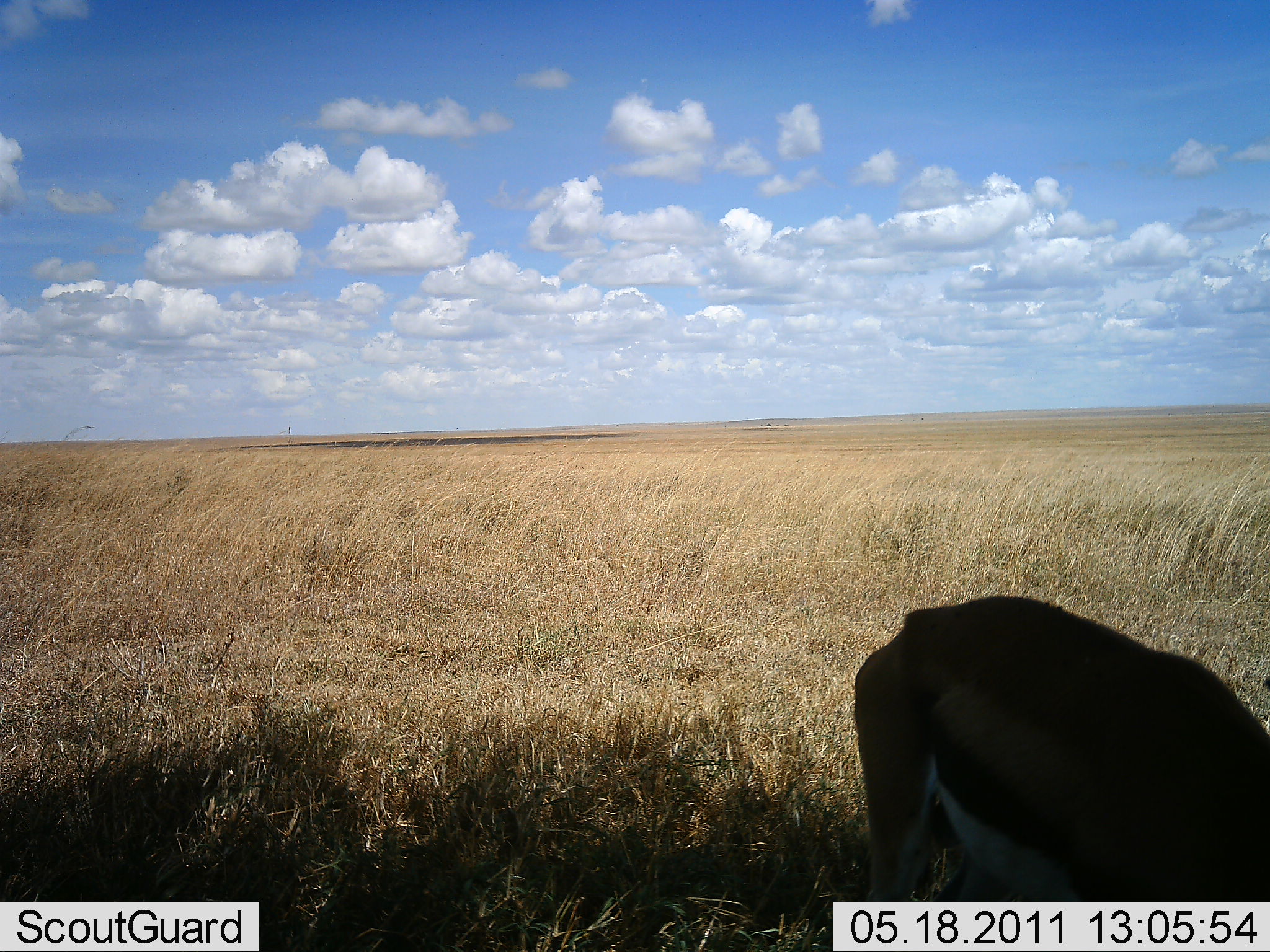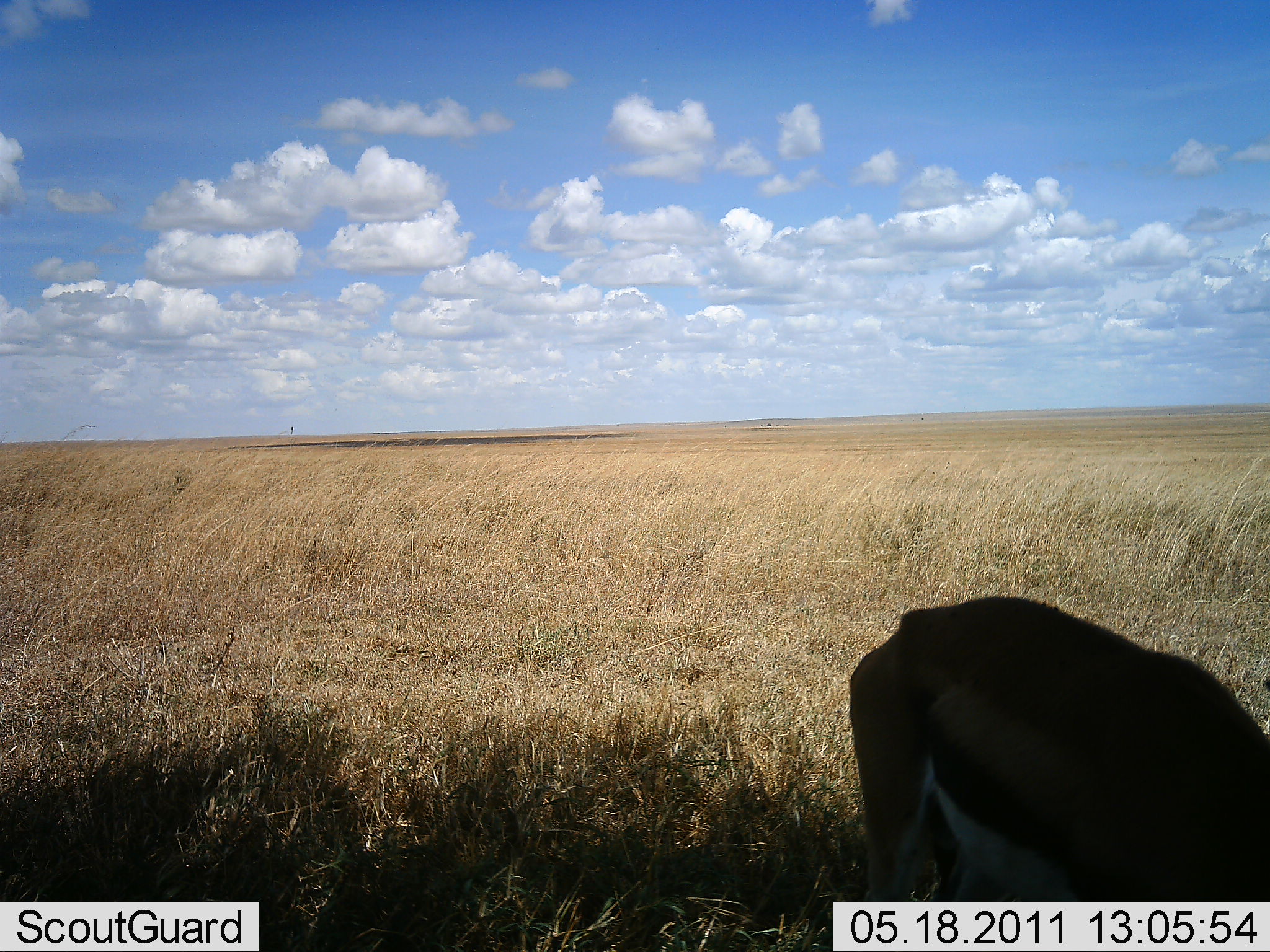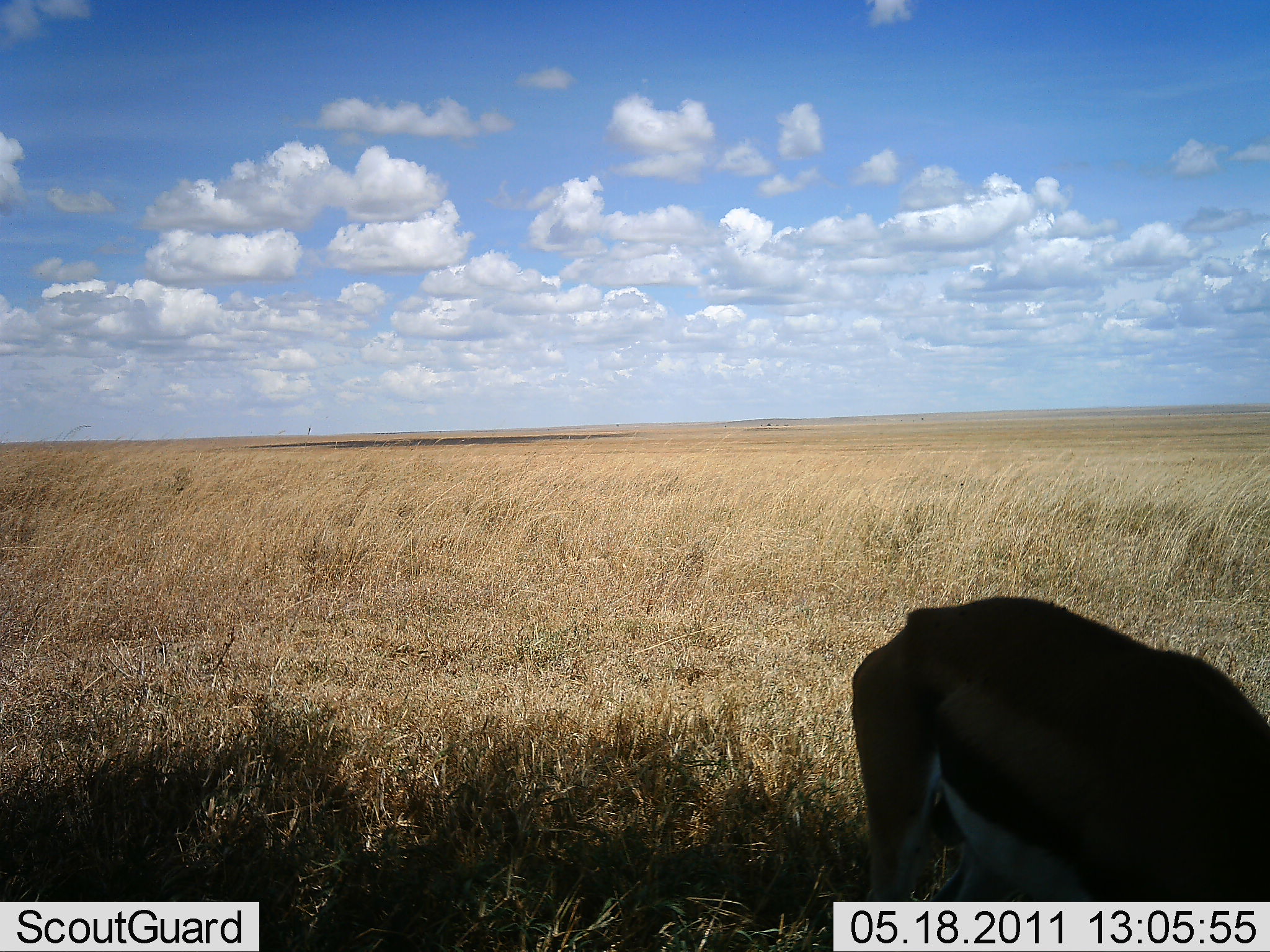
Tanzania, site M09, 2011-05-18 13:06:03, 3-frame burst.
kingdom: Animalia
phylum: Chordata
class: Mammalia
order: Artiodactyla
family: Bovidae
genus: Eudorcas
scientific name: Eudorcas thomsonii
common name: thomson's gazelle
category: gazellethomsons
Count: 1.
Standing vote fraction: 42%.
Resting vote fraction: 0%.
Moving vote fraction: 0%.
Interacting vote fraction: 0%.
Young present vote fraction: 0%.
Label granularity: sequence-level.